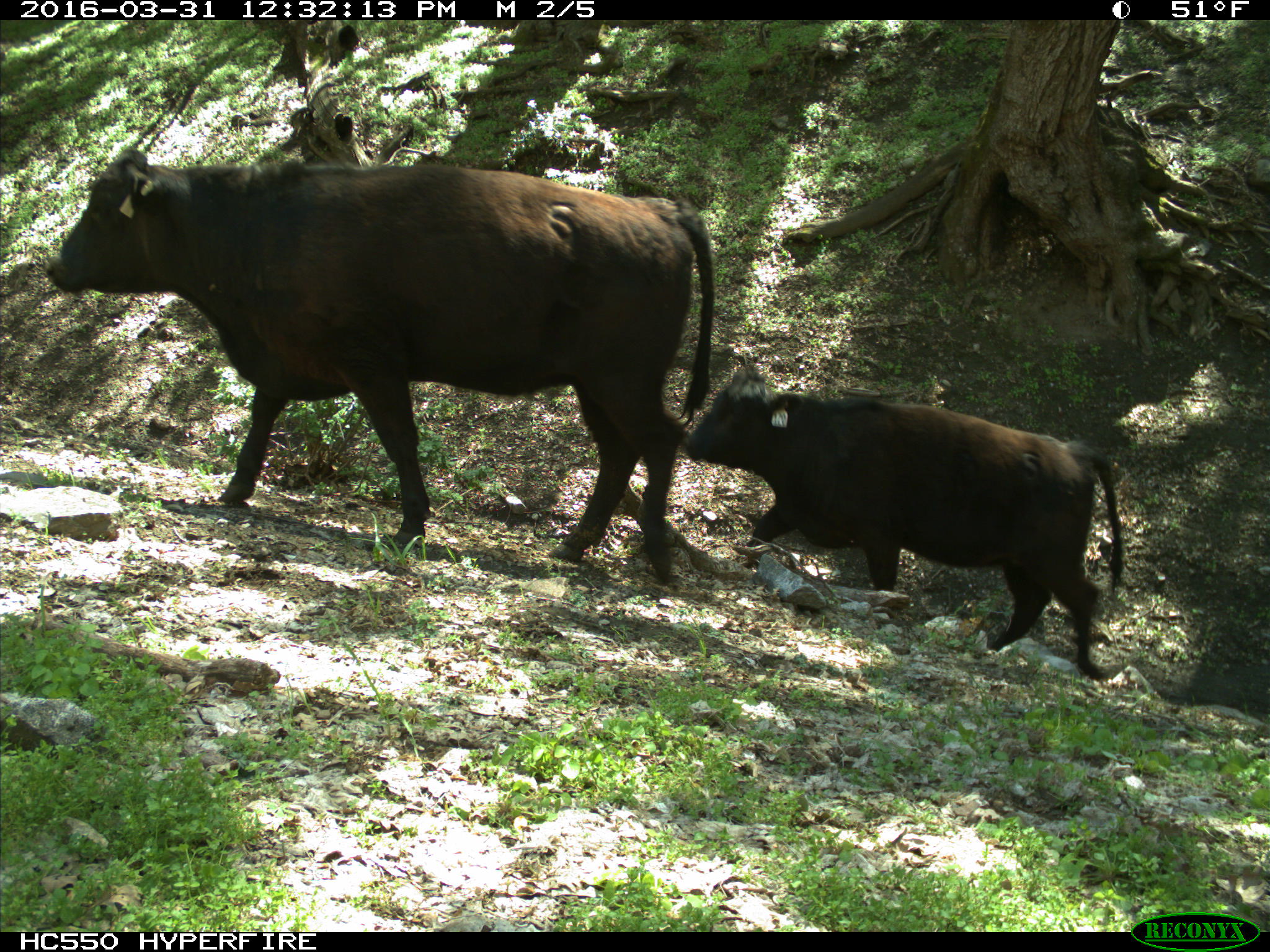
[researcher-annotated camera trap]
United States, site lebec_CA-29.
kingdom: Animalia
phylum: Chordata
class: Mammalia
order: Artiodactyla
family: Bovidae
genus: Bos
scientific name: Bos taurus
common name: domestic cow